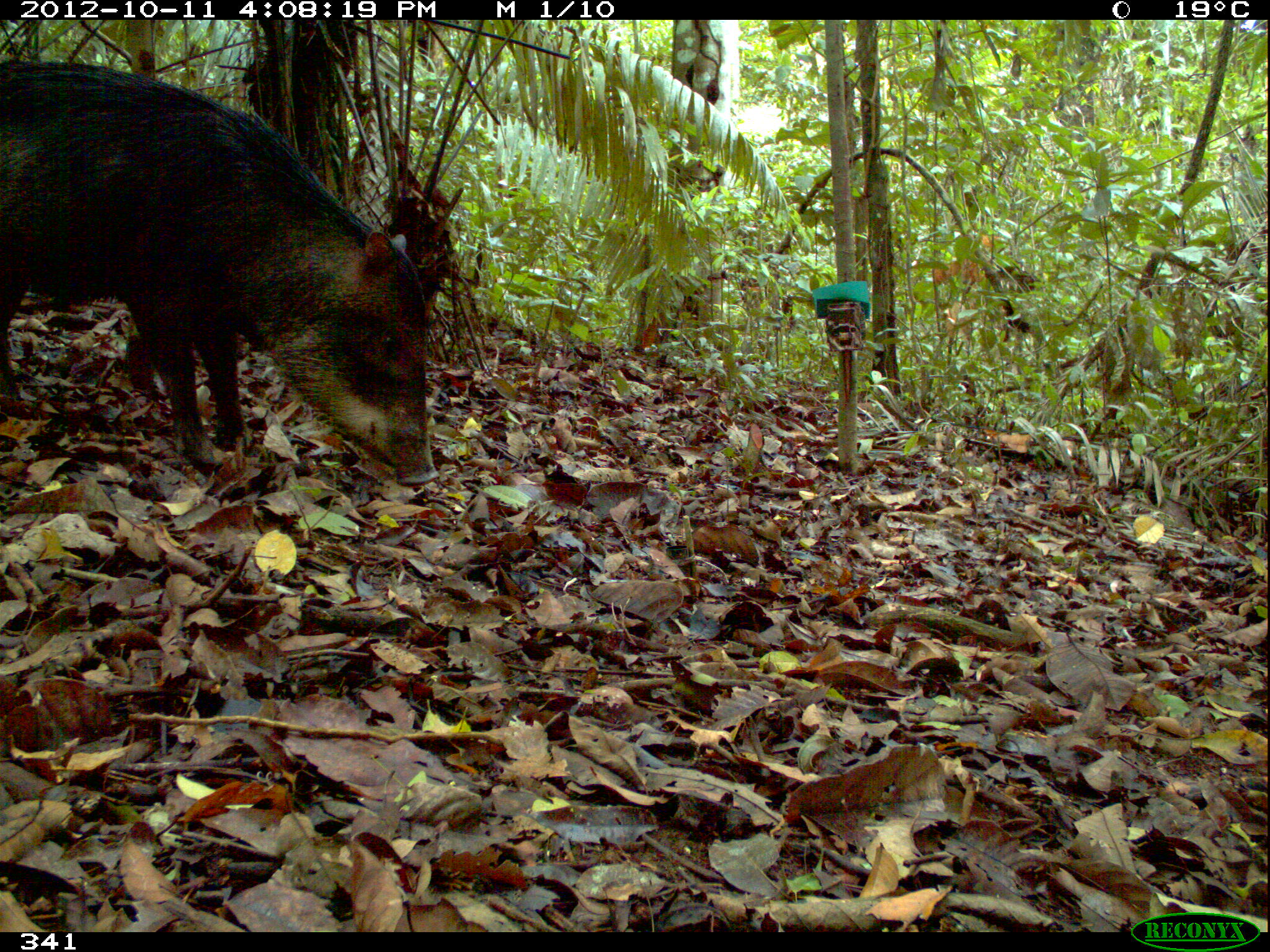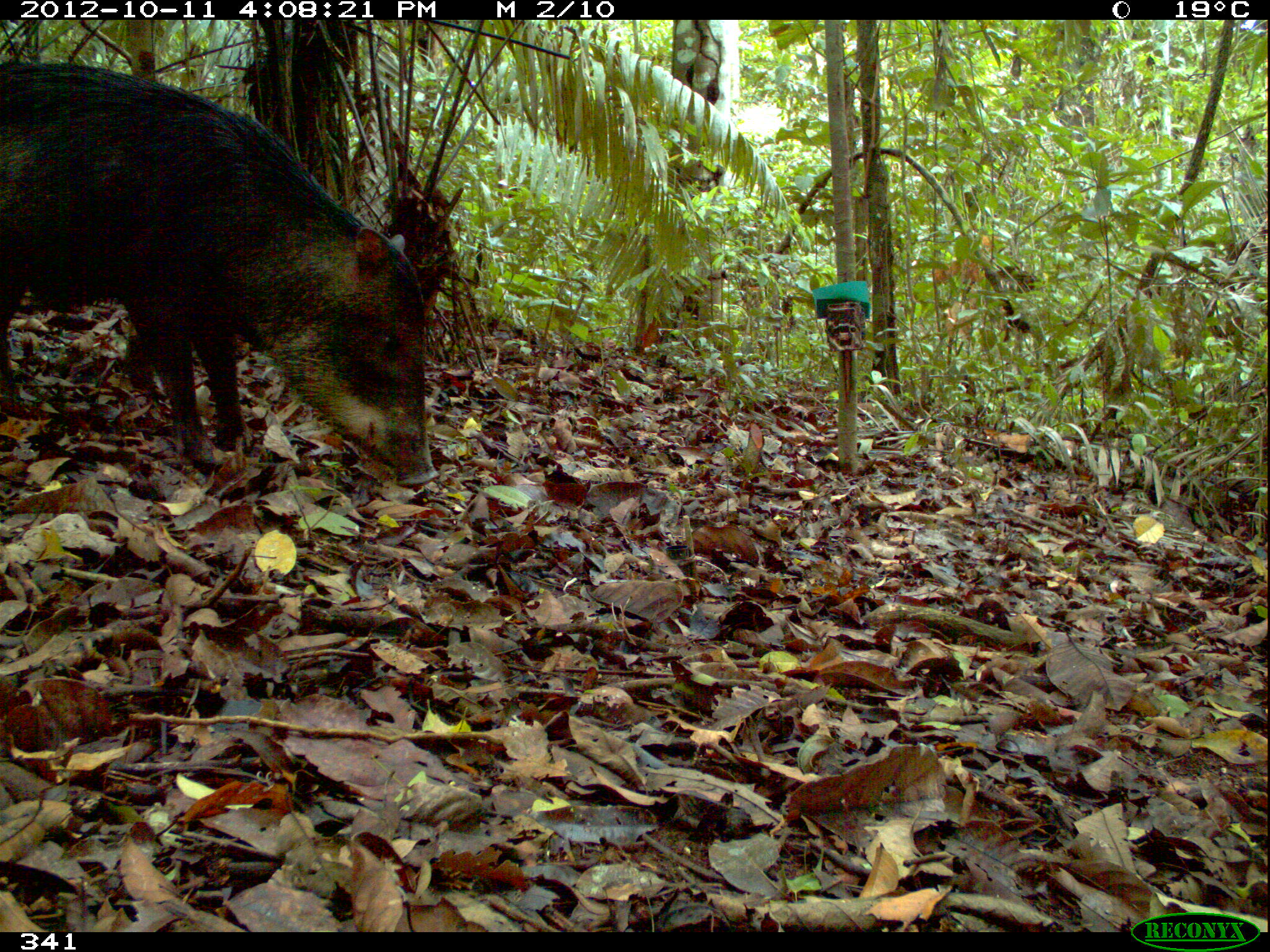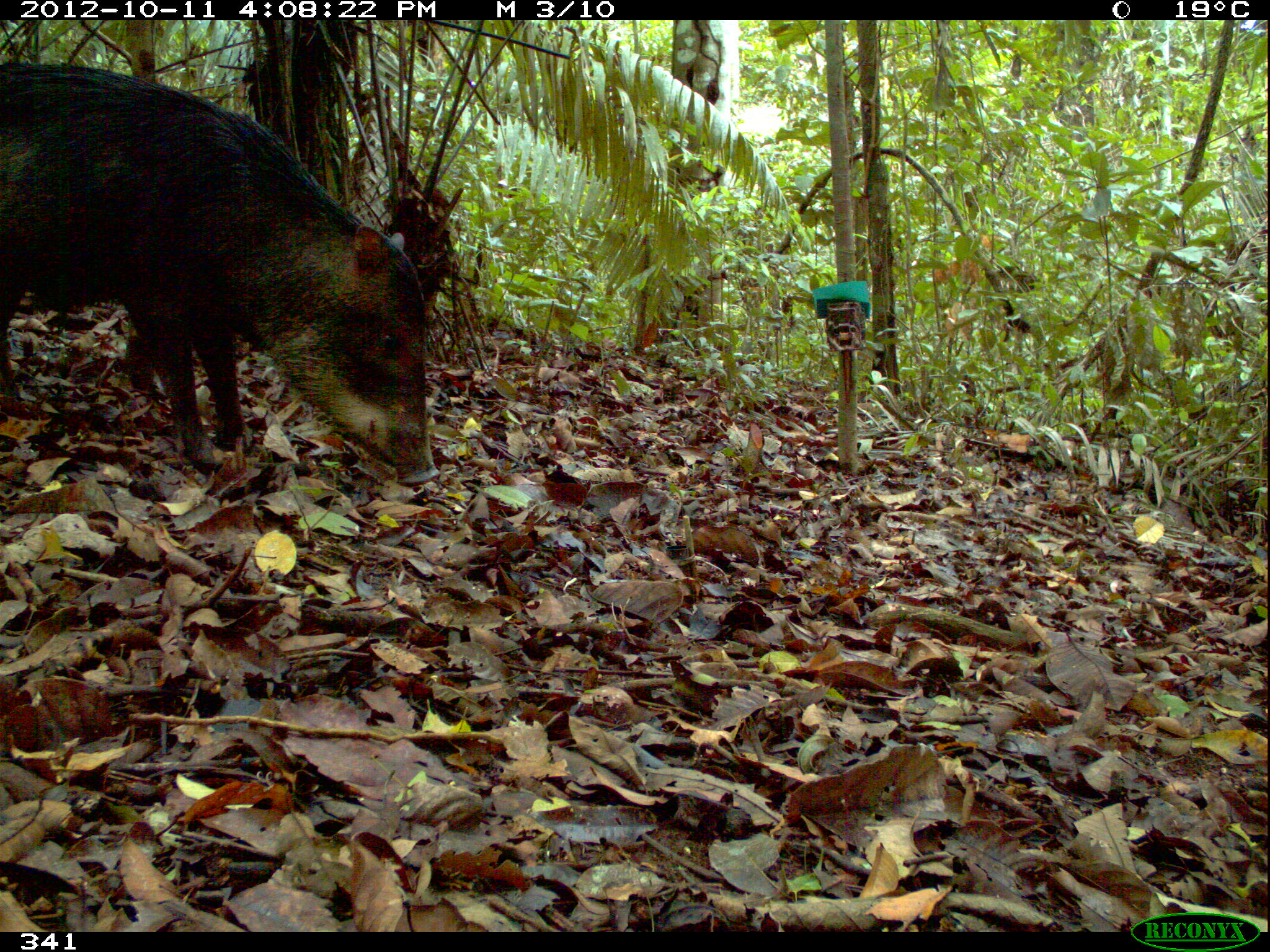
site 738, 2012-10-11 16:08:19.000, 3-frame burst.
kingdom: Animalia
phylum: Chordata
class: Mammalia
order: Artiodactyla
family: Tayassuidae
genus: Tayassu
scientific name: Tayassu pecari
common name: white-lipped peccary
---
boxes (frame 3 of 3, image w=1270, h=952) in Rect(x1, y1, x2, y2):
tayassu pecari: Rect(0, 59, 438, 487)